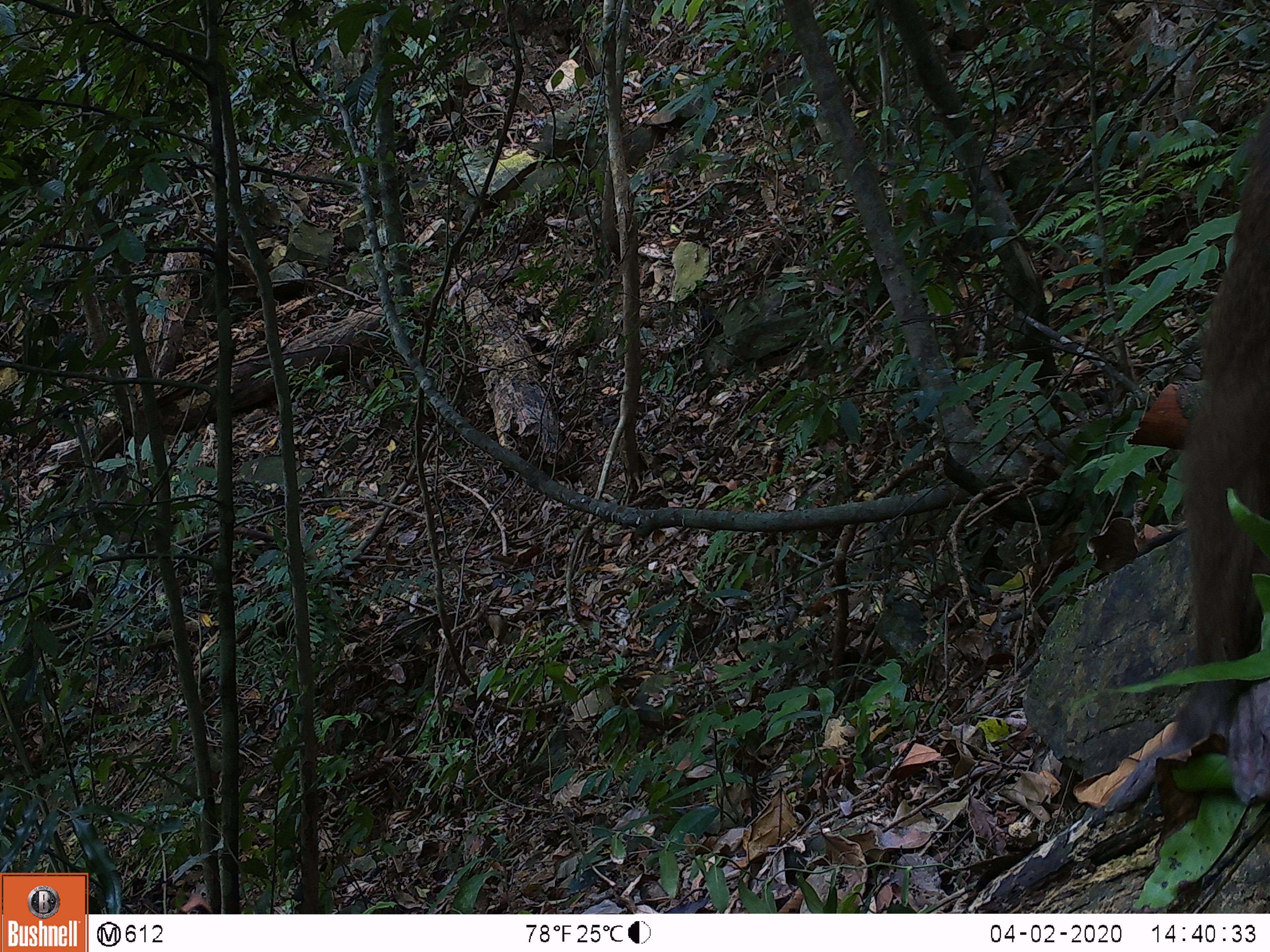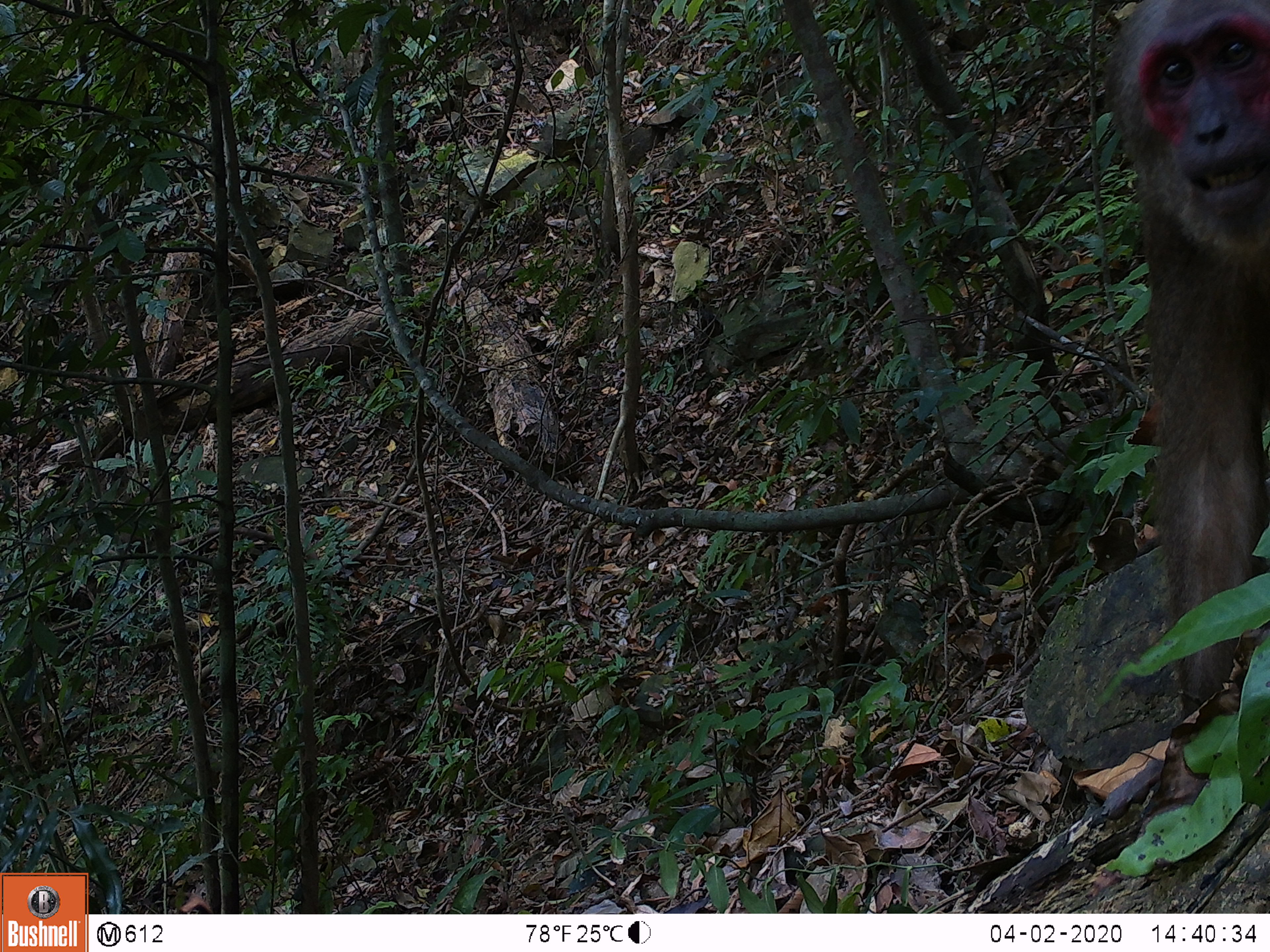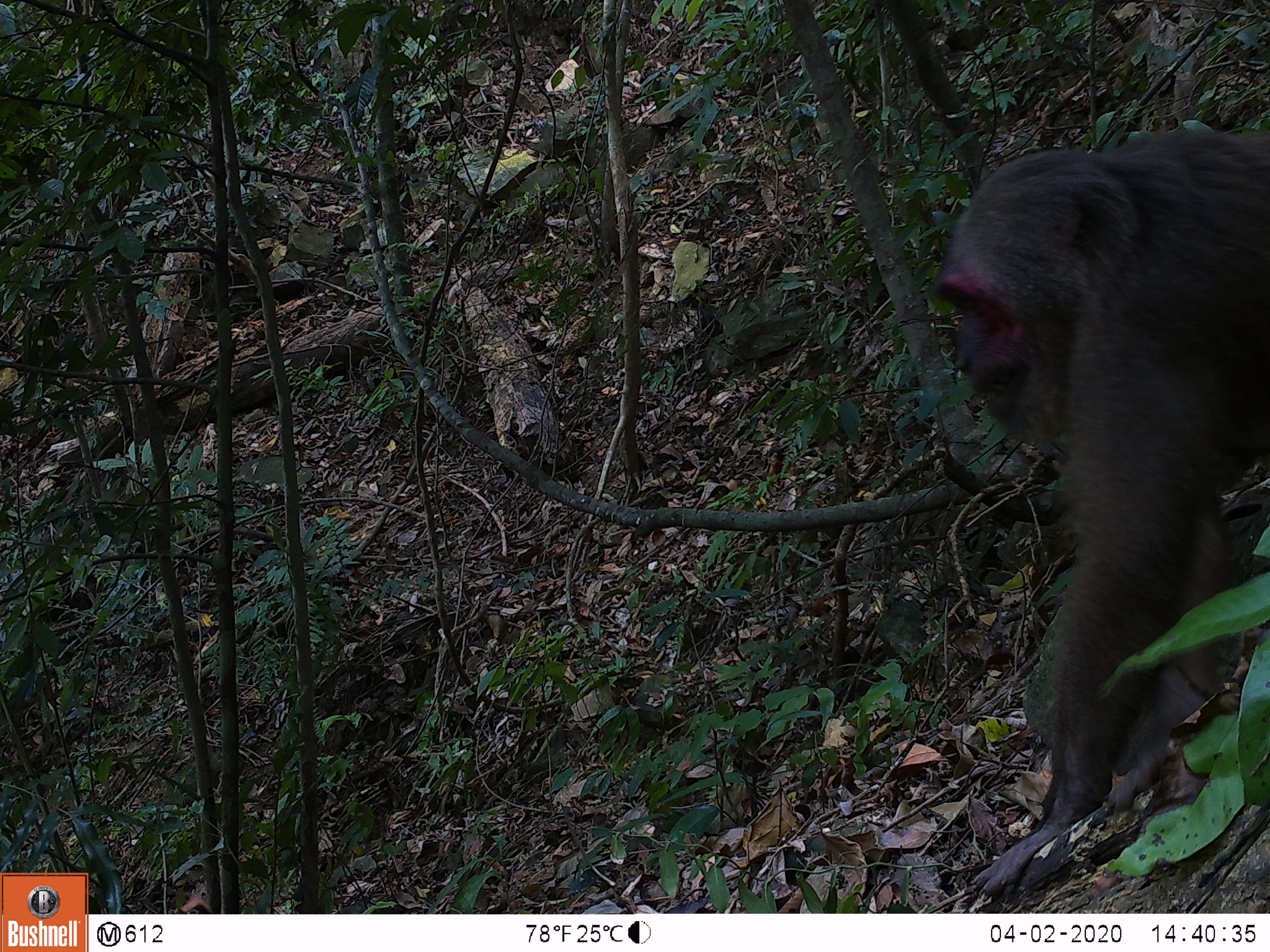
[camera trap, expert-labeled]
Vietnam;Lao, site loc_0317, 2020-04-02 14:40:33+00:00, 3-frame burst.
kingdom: Animalia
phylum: Chordata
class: Mammalia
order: Primates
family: Cercopithecidae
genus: Macaca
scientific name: Macaca arctoides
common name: stump-tailed macaque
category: stump tailed macaque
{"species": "stump tailed macaque (stump-tailed macaque) (Macaca arctoides)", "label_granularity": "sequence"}